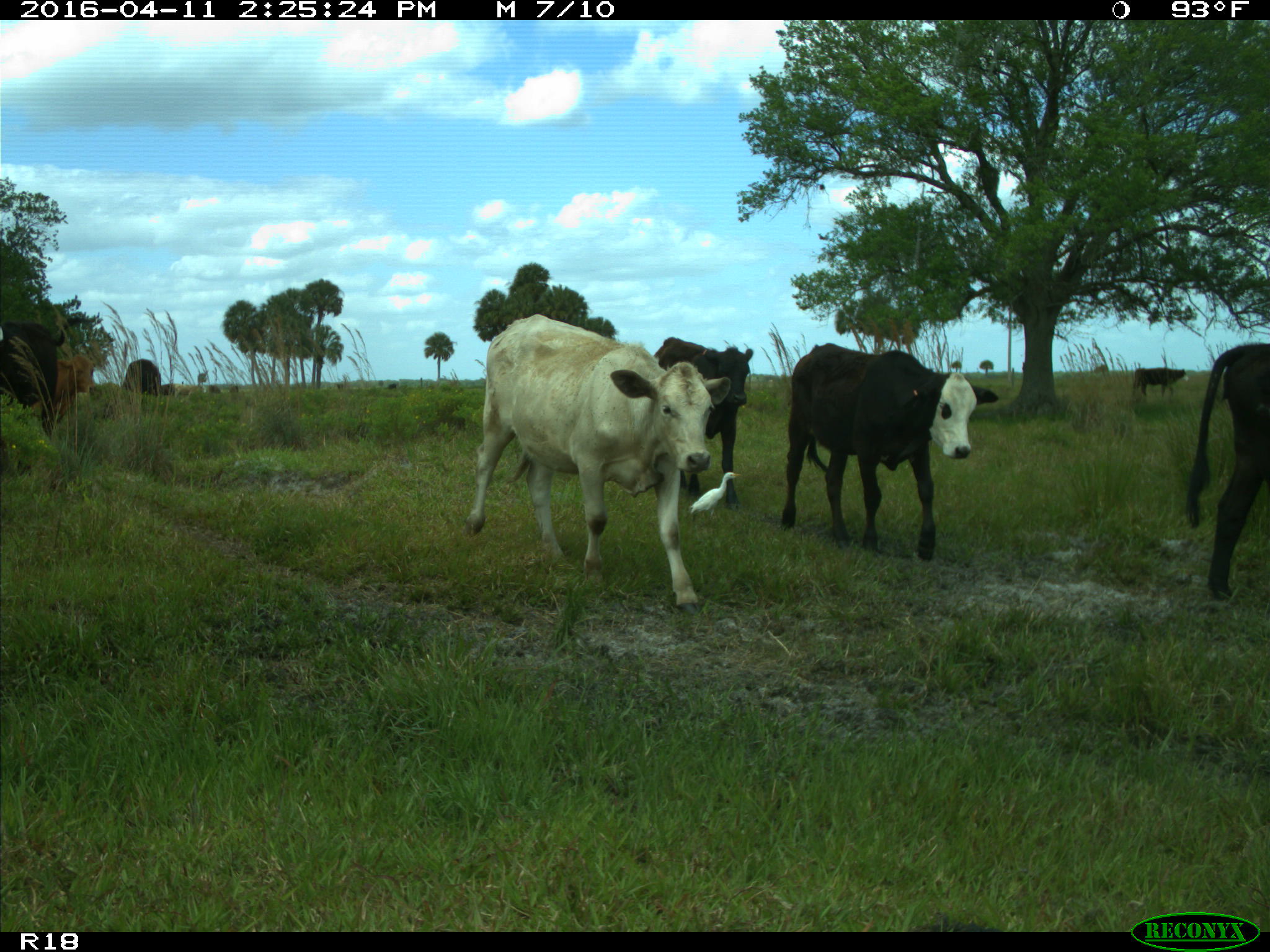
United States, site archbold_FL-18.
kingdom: Animalia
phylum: Chordata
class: Mammalia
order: Artiodactyla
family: Bovidae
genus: Bos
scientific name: Bos taurus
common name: domestic cow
Bos taurus (domestic cow).